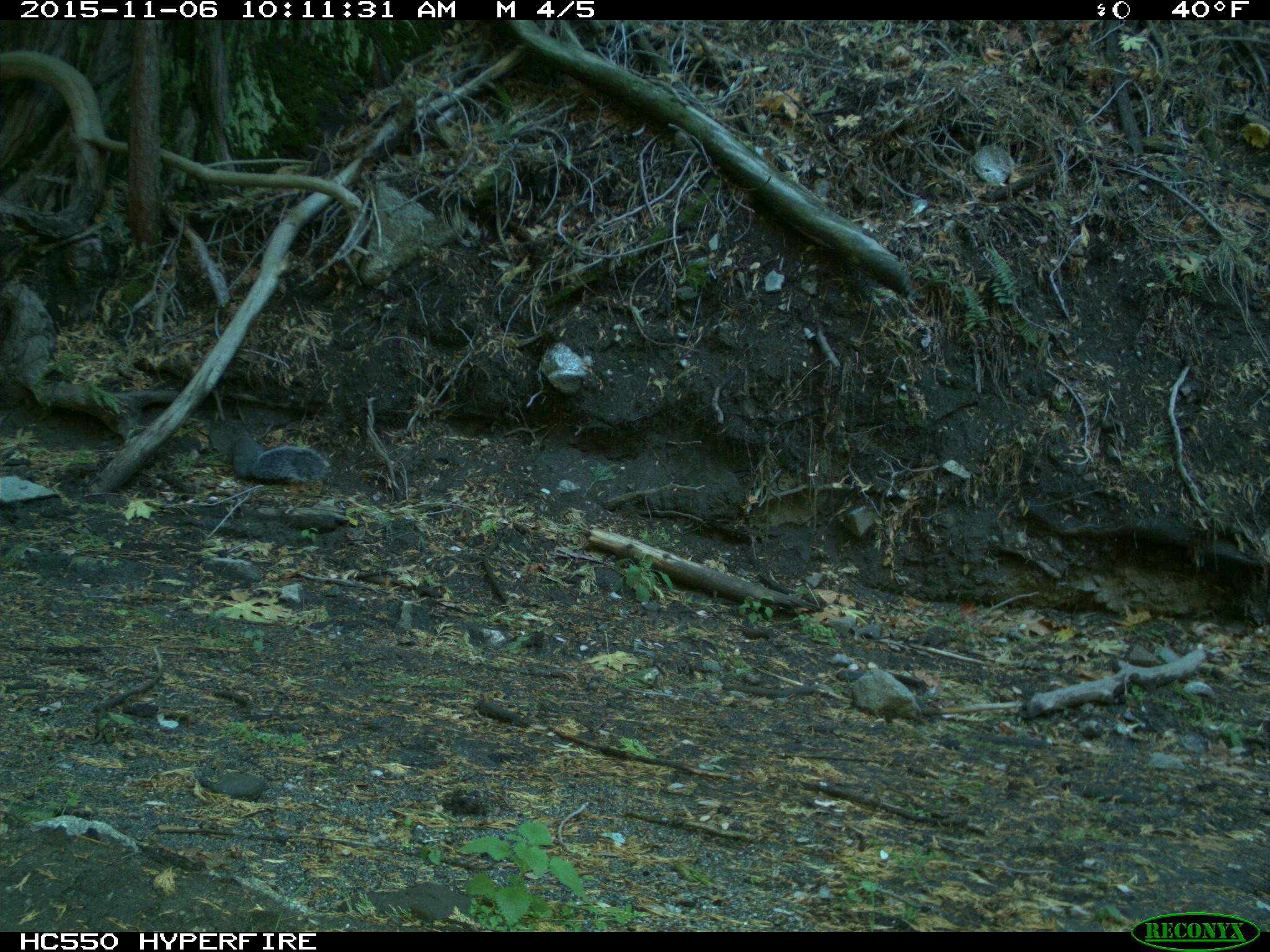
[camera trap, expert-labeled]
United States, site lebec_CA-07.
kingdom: Animalia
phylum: Chordata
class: Mammalia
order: Rodentia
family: Sciuridae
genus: Sciurus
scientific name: Sciurus carolinensis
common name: eastern gray squirrel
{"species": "Sciurus carolinensis (eastern gray squirrel)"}